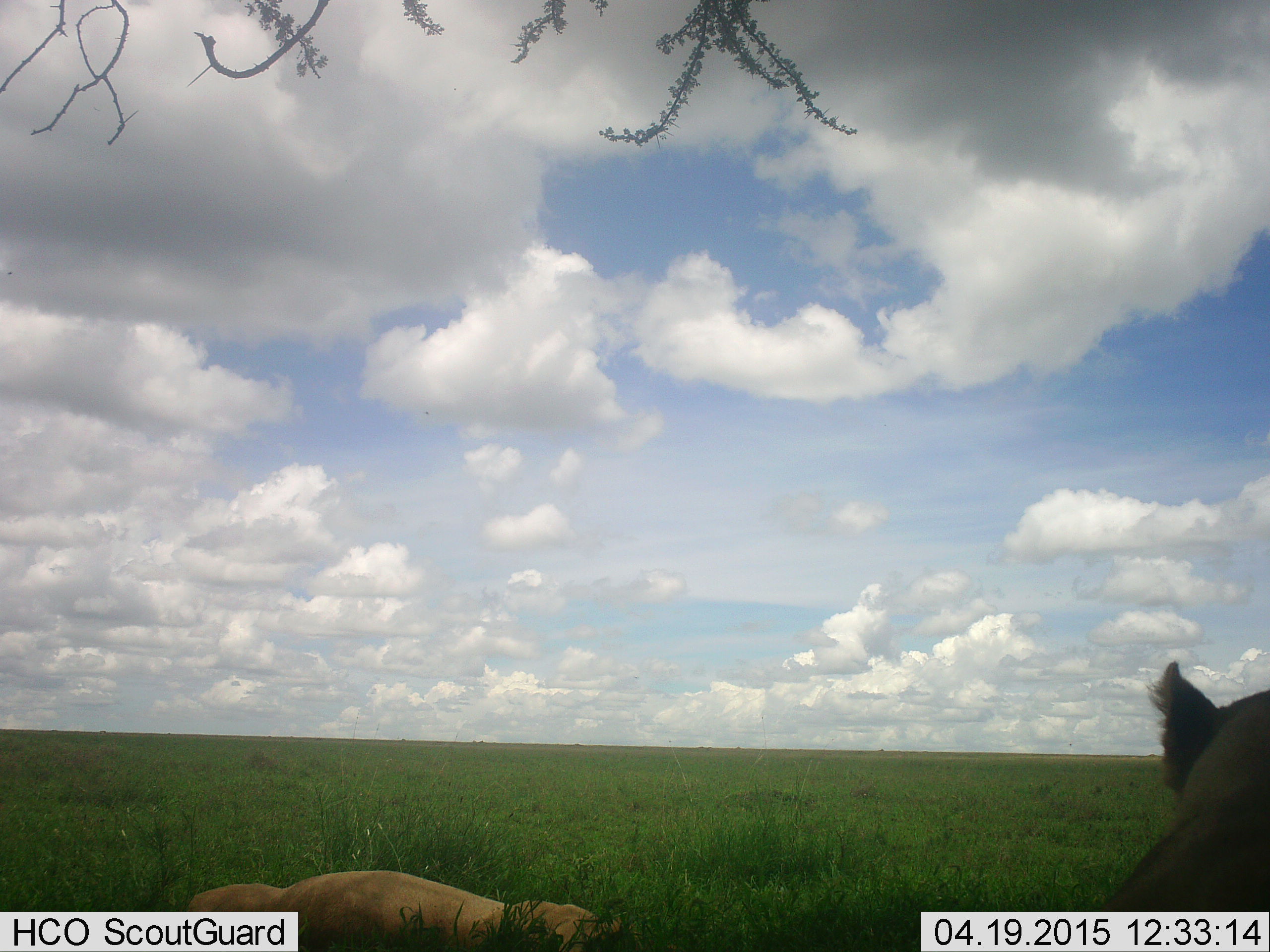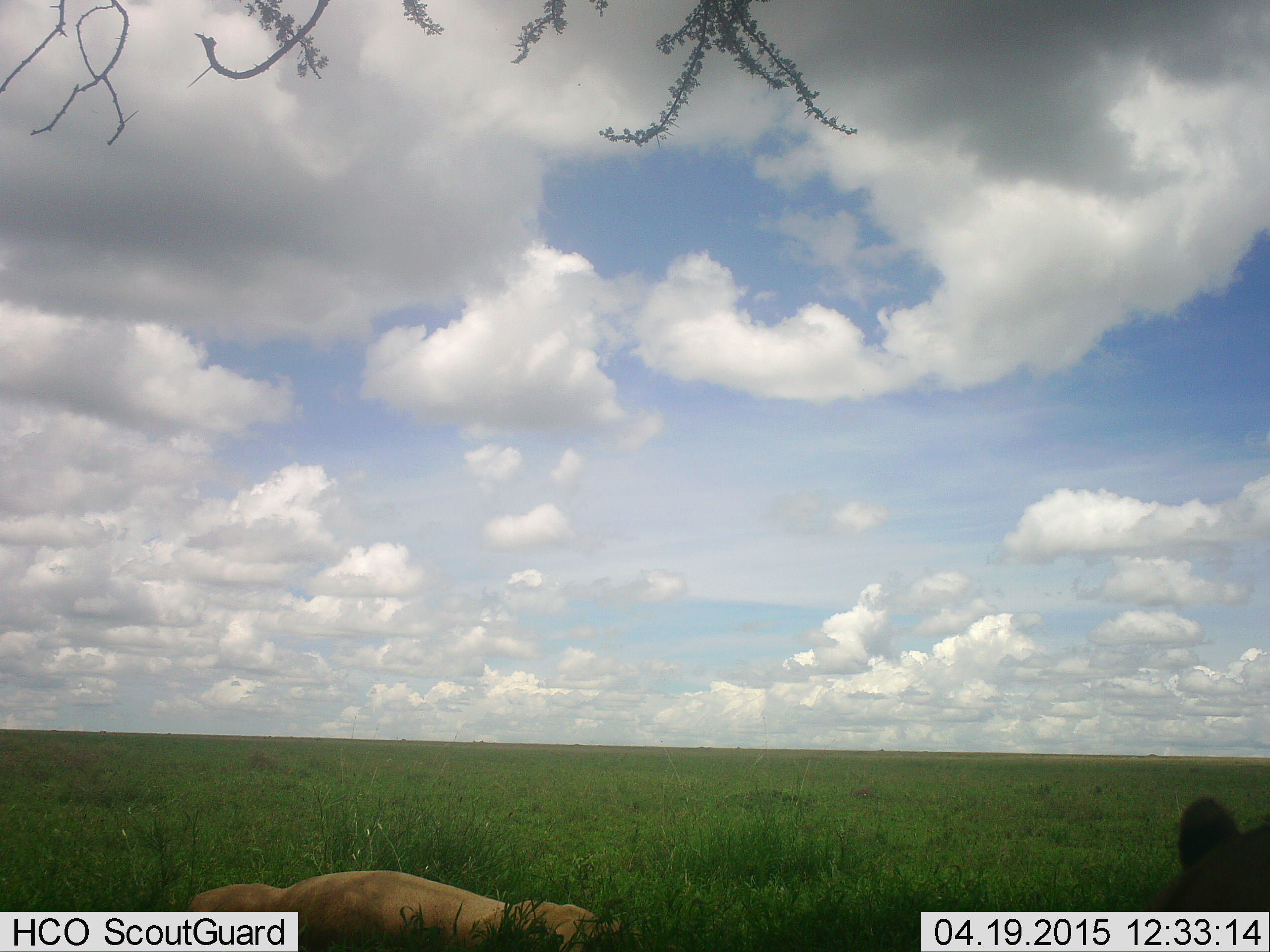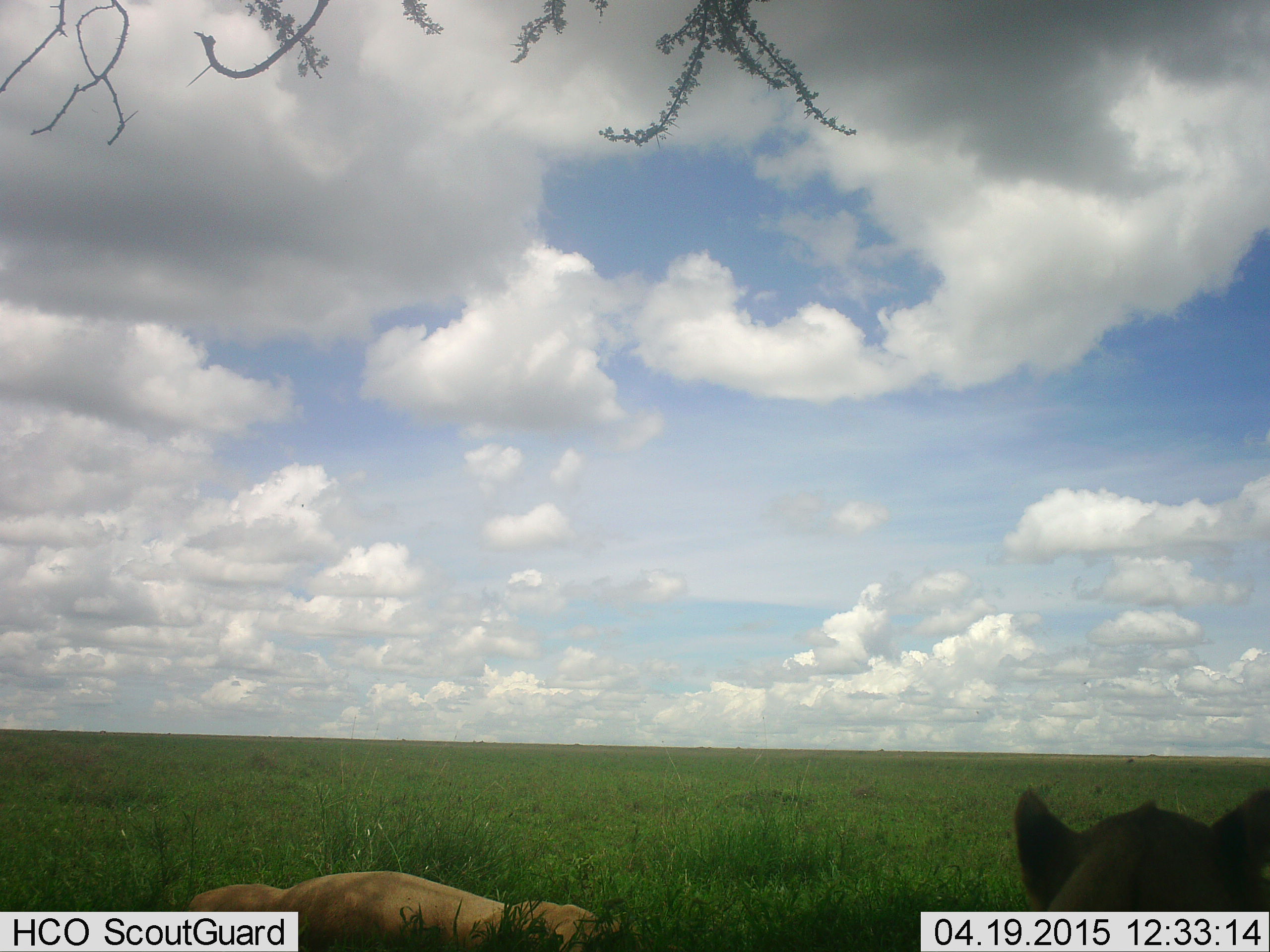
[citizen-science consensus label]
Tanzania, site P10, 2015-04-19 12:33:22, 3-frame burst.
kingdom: Animalia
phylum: Chordata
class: Mammalia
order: Carnivora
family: Felidae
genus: Panthera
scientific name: Panthera leo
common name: lion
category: lionfemale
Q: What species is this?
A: Lionfemale (lion) (Panthera leo).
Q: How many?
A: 2.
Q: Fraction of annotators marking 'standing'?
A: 0%.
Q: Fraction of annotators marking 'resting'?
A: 100%.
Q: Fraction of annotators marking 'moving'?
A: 11%.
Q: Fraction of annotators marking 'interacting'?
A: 0%.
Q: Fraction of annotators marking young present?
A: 0%.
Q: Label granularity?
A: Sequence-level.